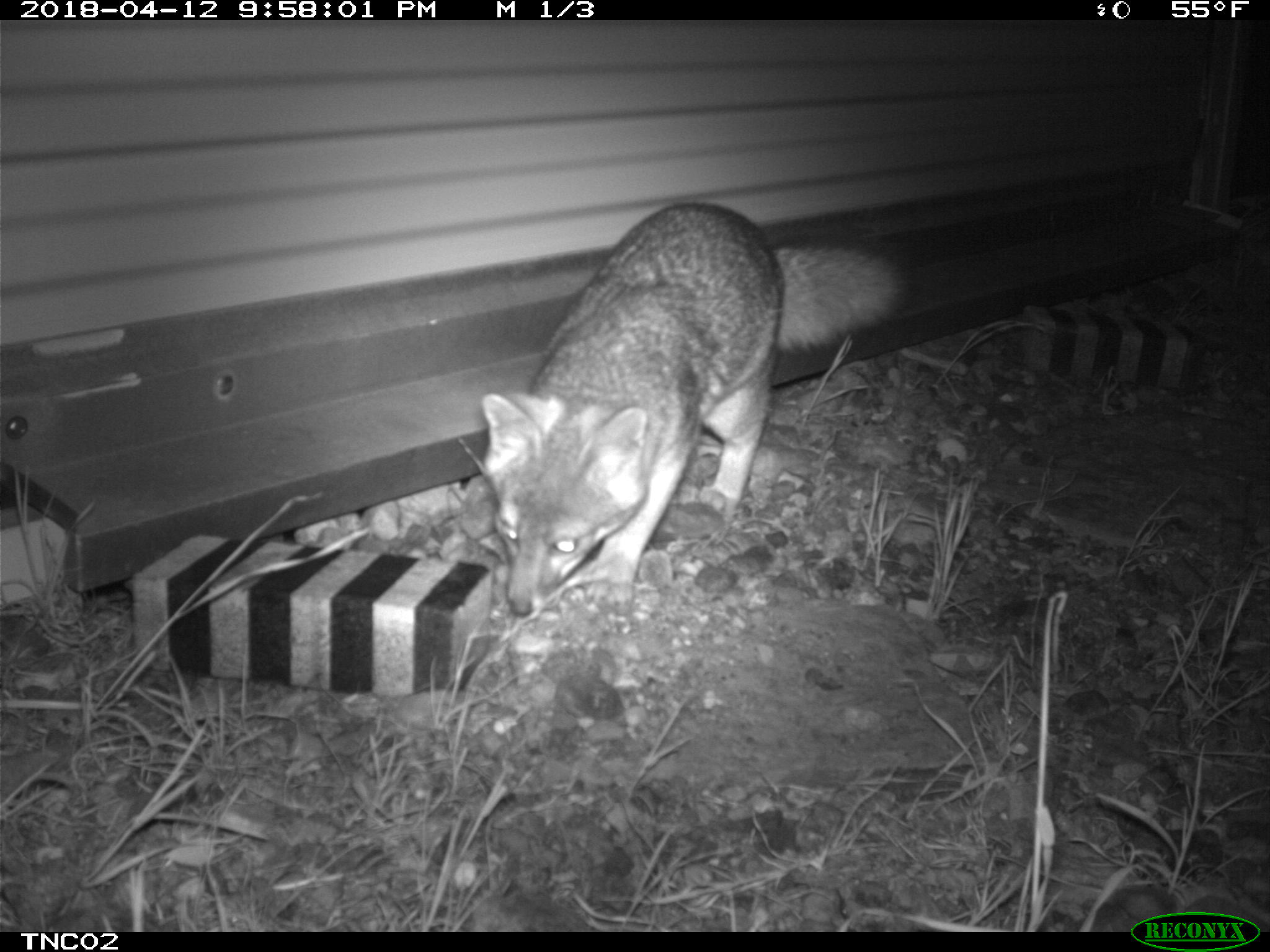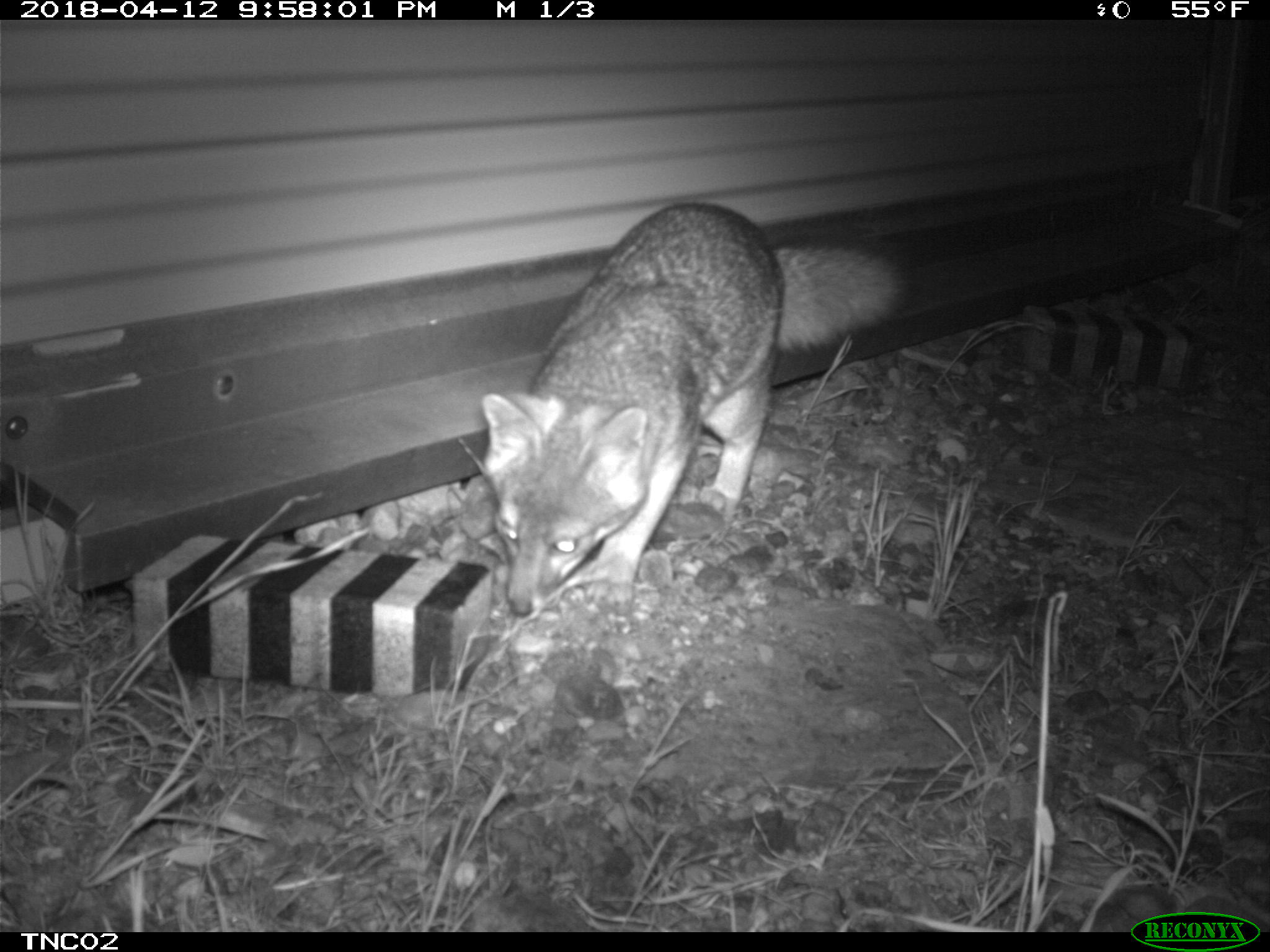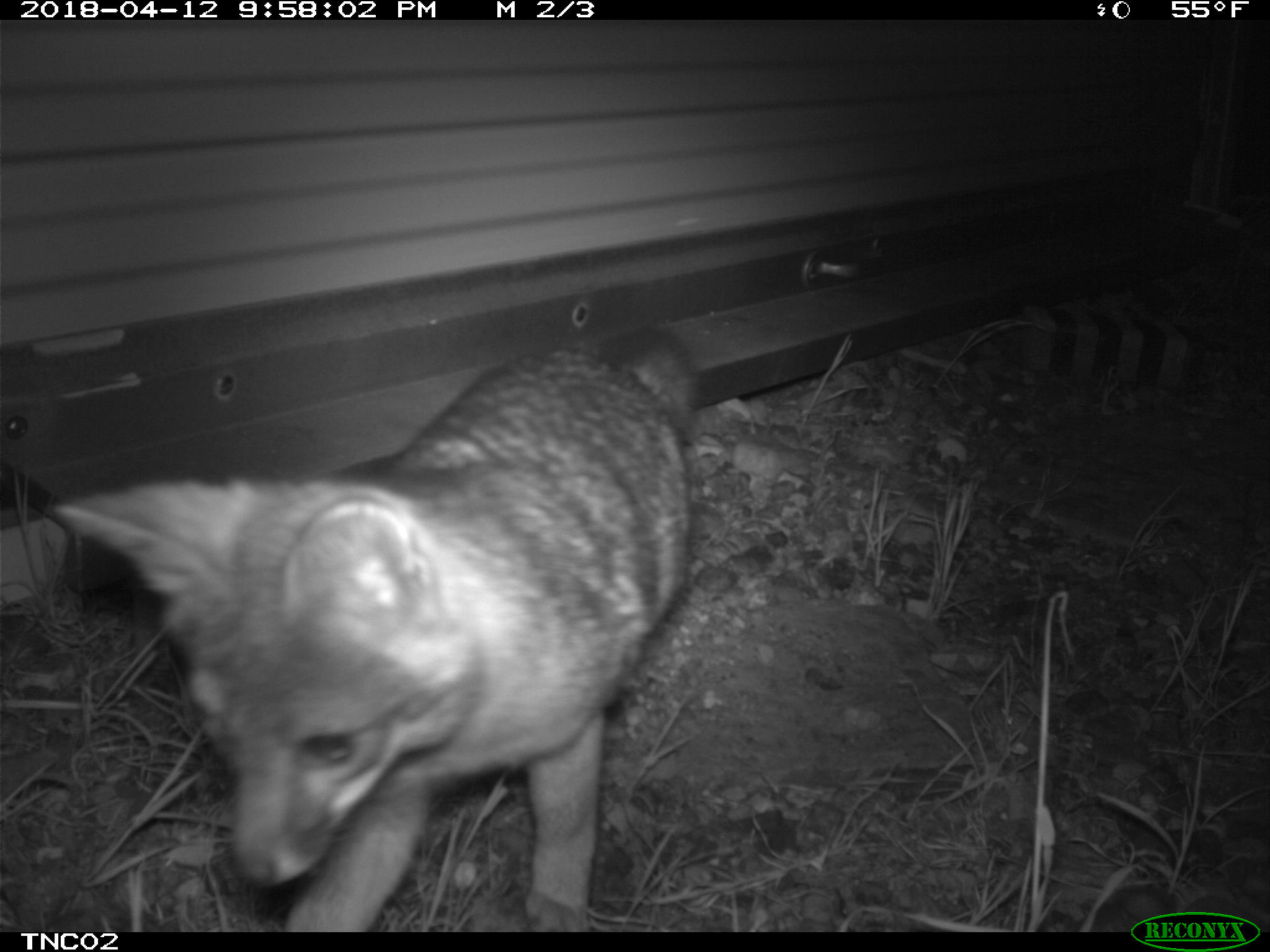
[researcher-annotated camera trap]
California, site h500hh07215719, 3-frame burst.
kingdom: Animalia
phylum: Chordata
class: Mammalia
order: Carnivora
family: Canidae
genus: Urocyon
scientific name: Urocyon littoralis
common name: island fox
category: fox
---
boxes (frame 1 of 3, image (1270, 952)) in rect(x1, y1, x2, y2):
fox: rect(480, 200, 920, 619)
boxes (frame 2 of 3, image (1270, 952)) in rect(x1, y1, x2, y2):
fox: rect(481, 203, 918, 617)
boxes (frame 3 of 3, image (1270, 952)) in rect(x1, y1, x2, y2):
fox: rect(47, 325, 697, 931)